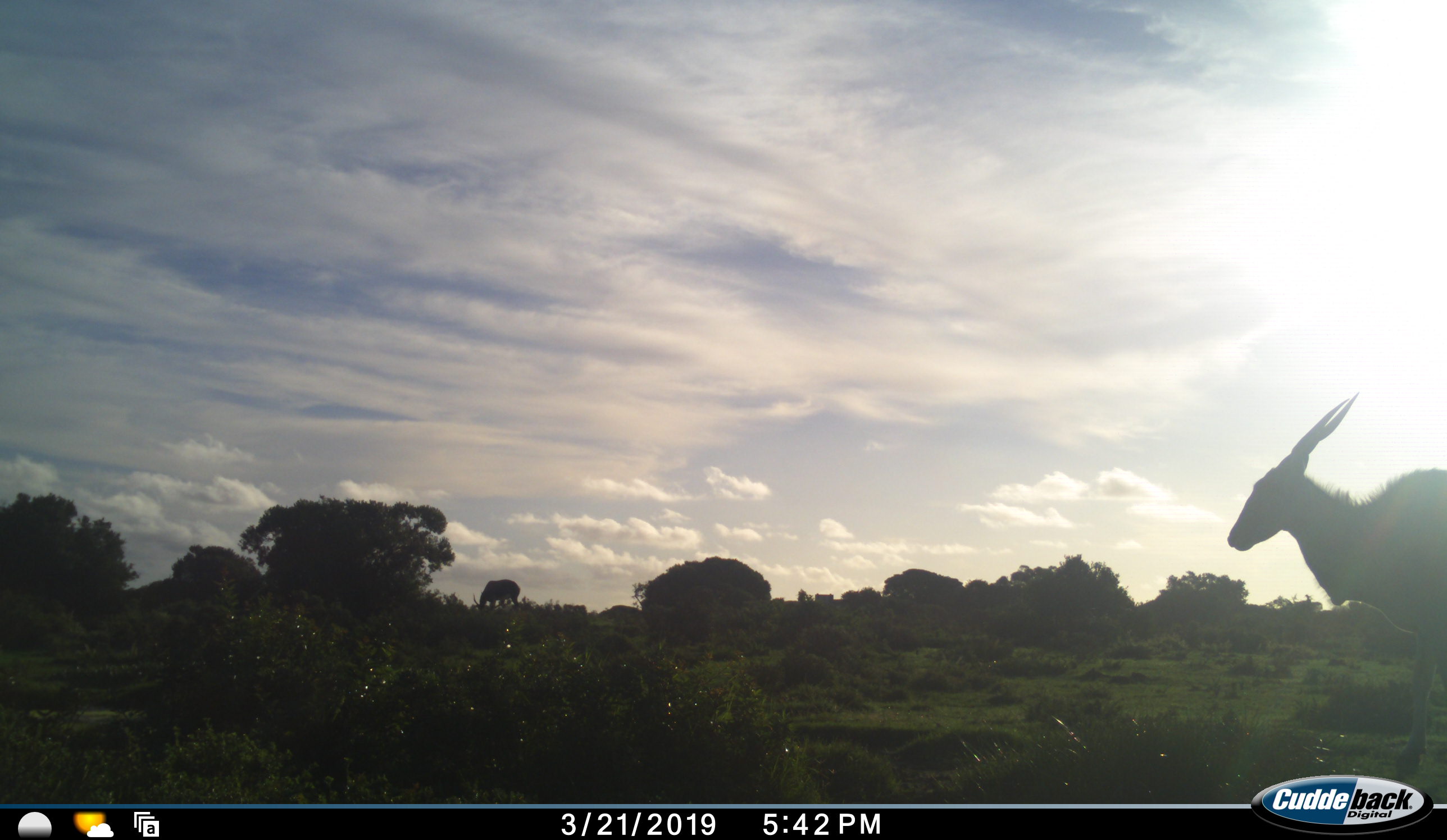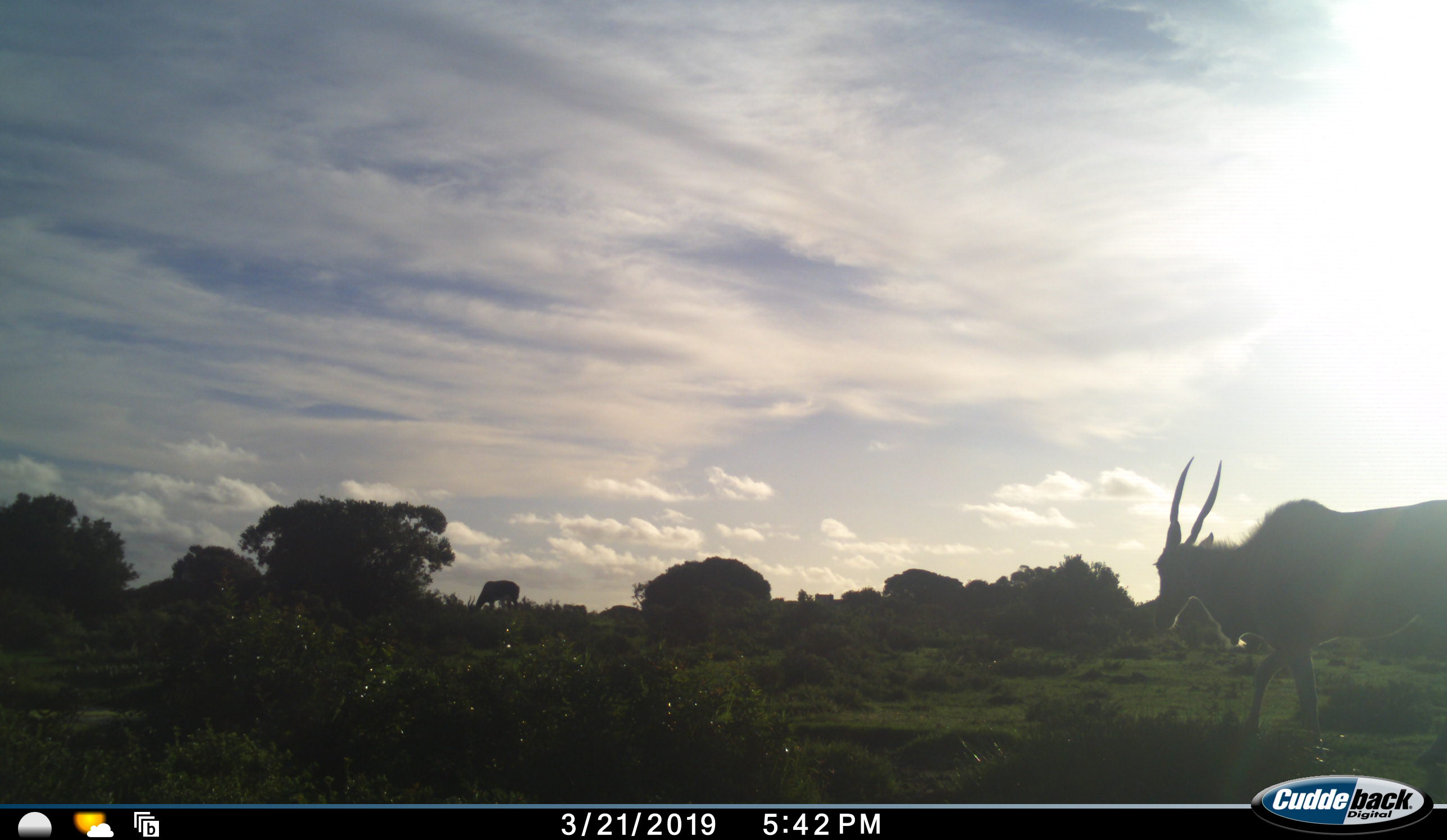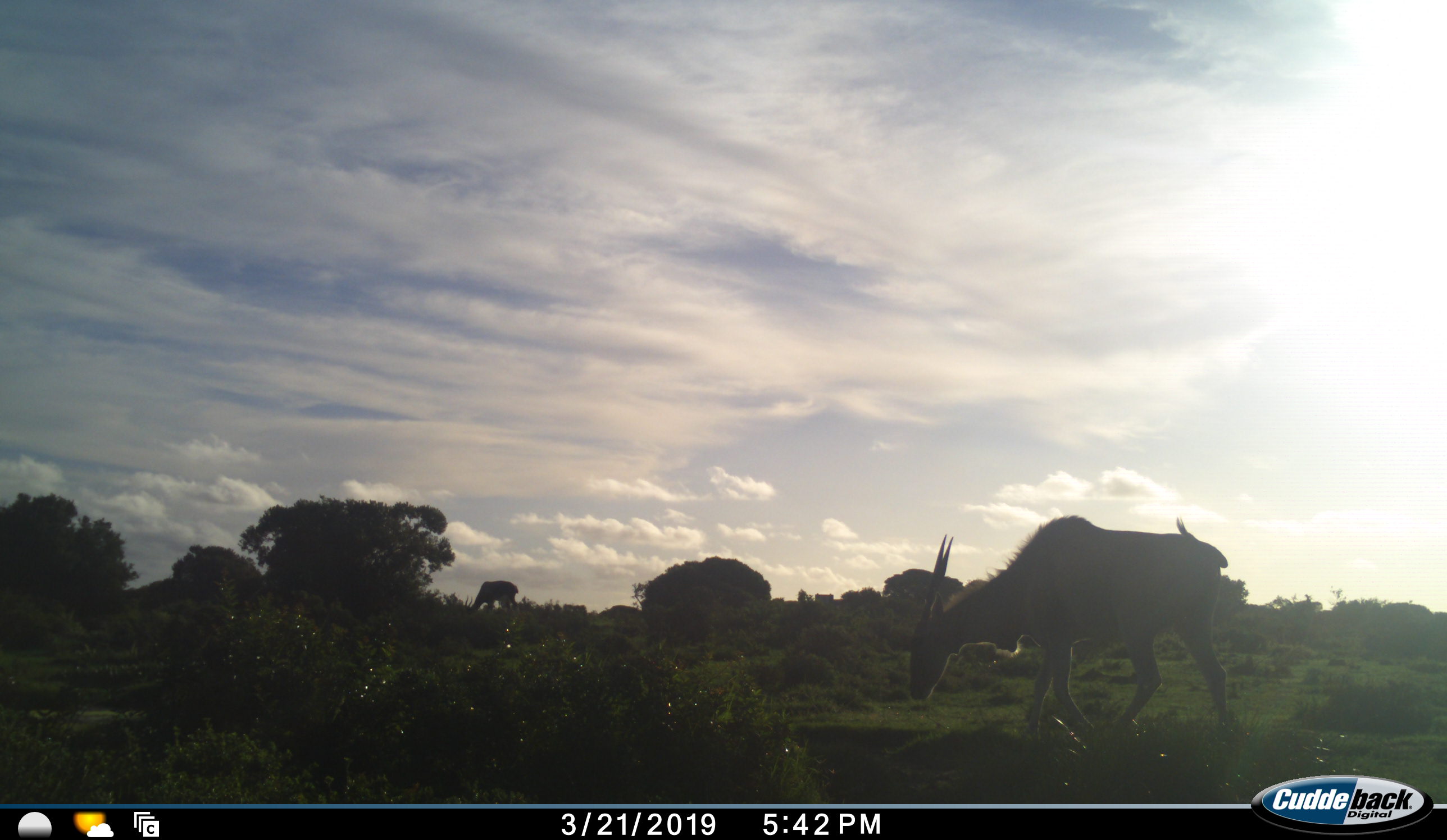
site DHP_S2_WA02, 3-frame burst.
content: unidentified animal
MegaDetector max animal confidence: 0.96